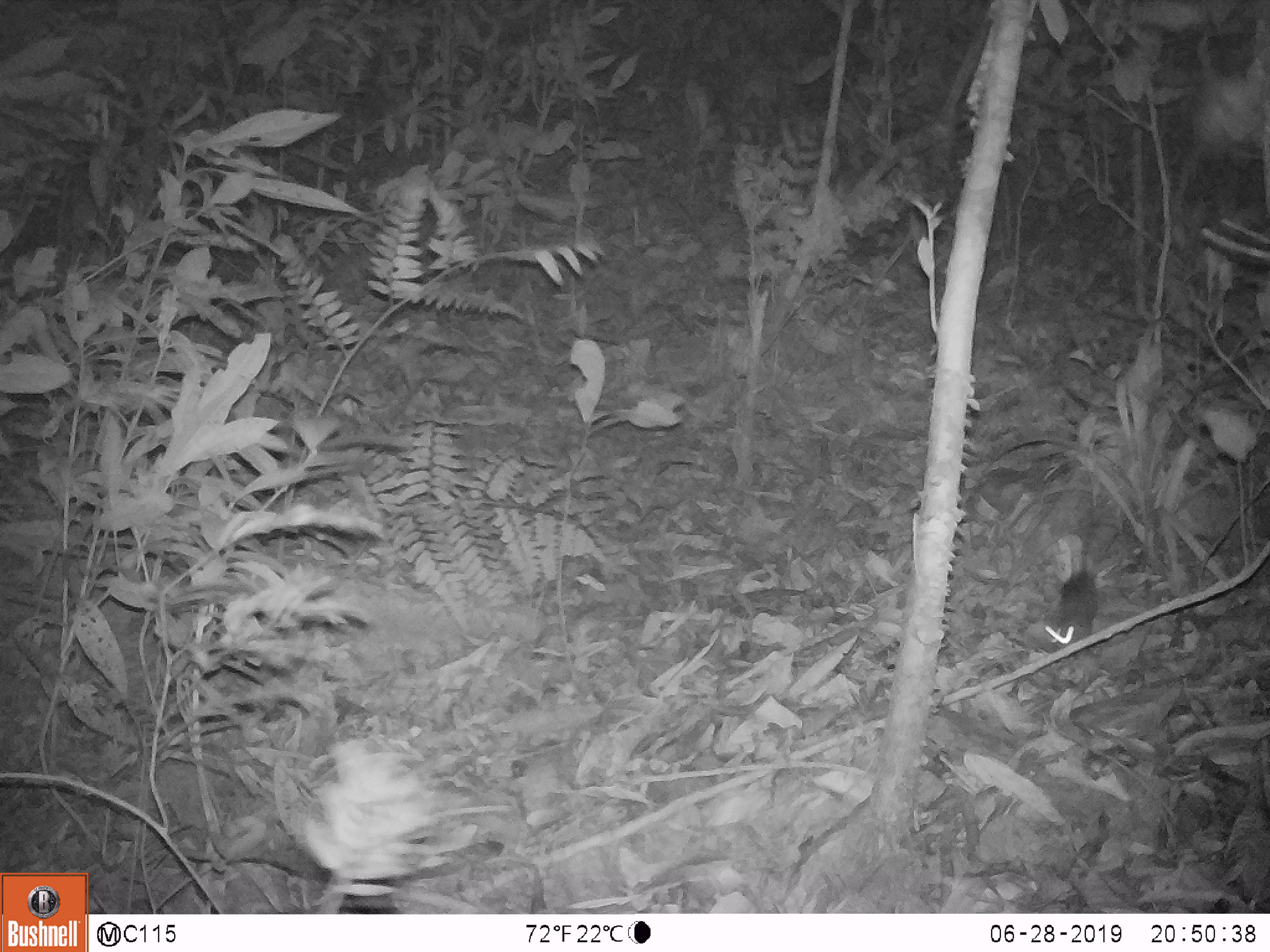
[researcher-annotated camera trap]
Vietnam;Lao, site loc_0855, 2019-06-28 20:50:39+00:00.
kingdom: Animalia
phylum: Chordata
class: Mammalia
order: Rodentia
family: Muridae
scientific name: Muridae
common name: old-world mice and rats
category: unidentified murid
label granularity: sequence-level